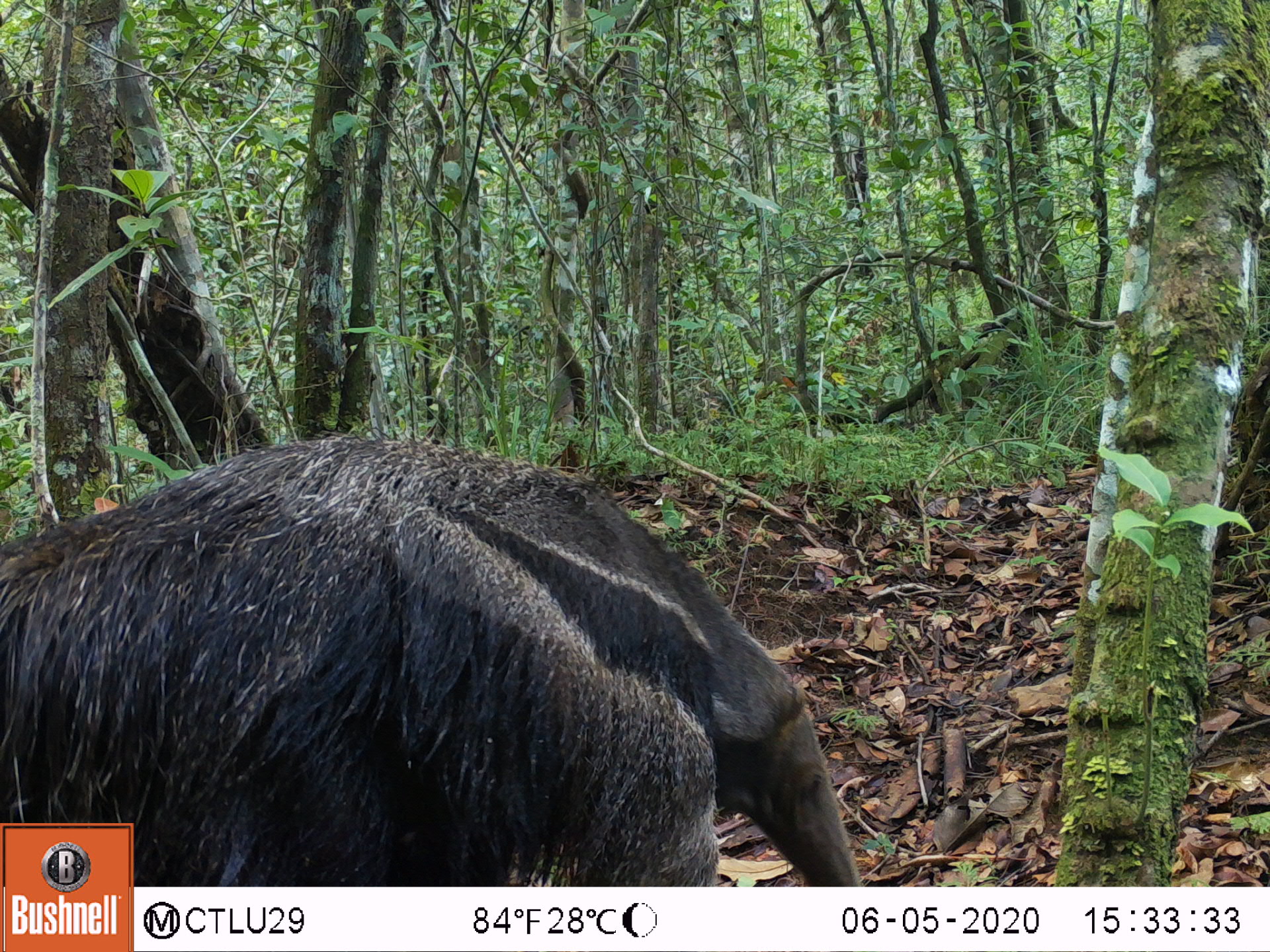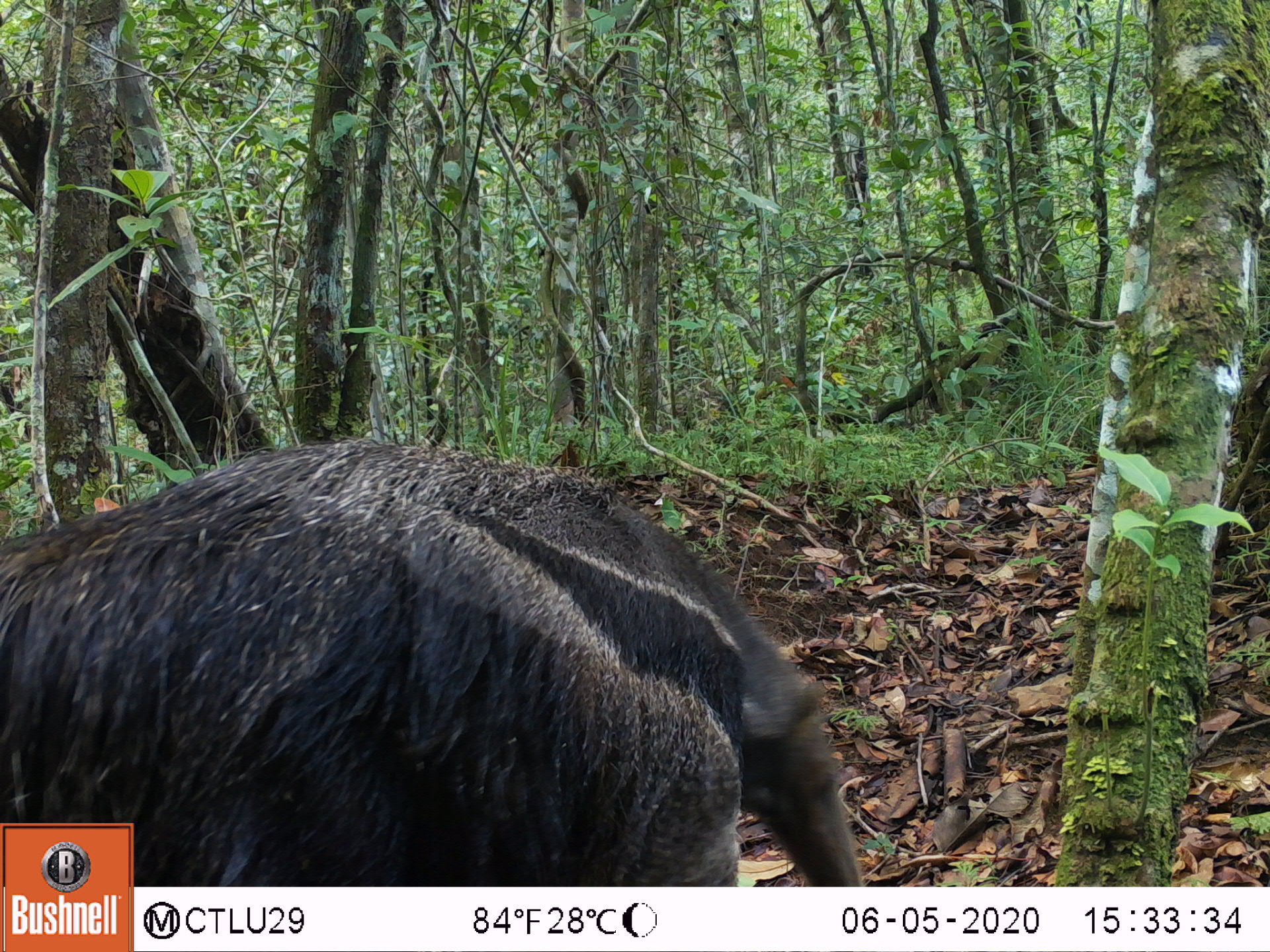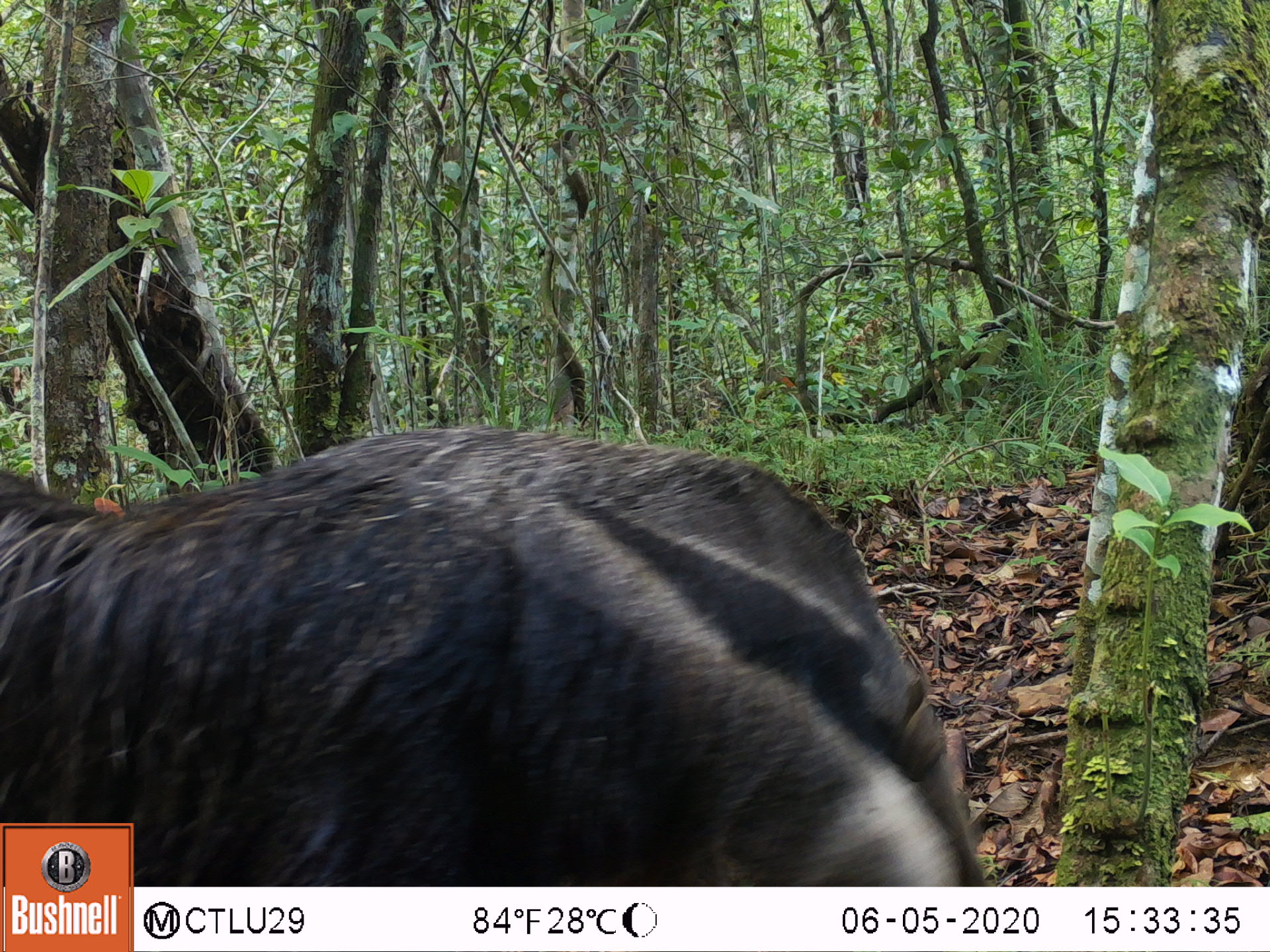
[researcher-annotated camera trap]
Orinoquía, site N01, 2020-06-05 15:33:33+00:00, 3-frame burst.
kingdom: Animalia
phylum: Chordata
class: Mammalia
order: Pilosa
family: Myrmecophagidae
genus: Myrmecophaga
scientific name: Myrmecophaga tridactyla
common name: giant anteater